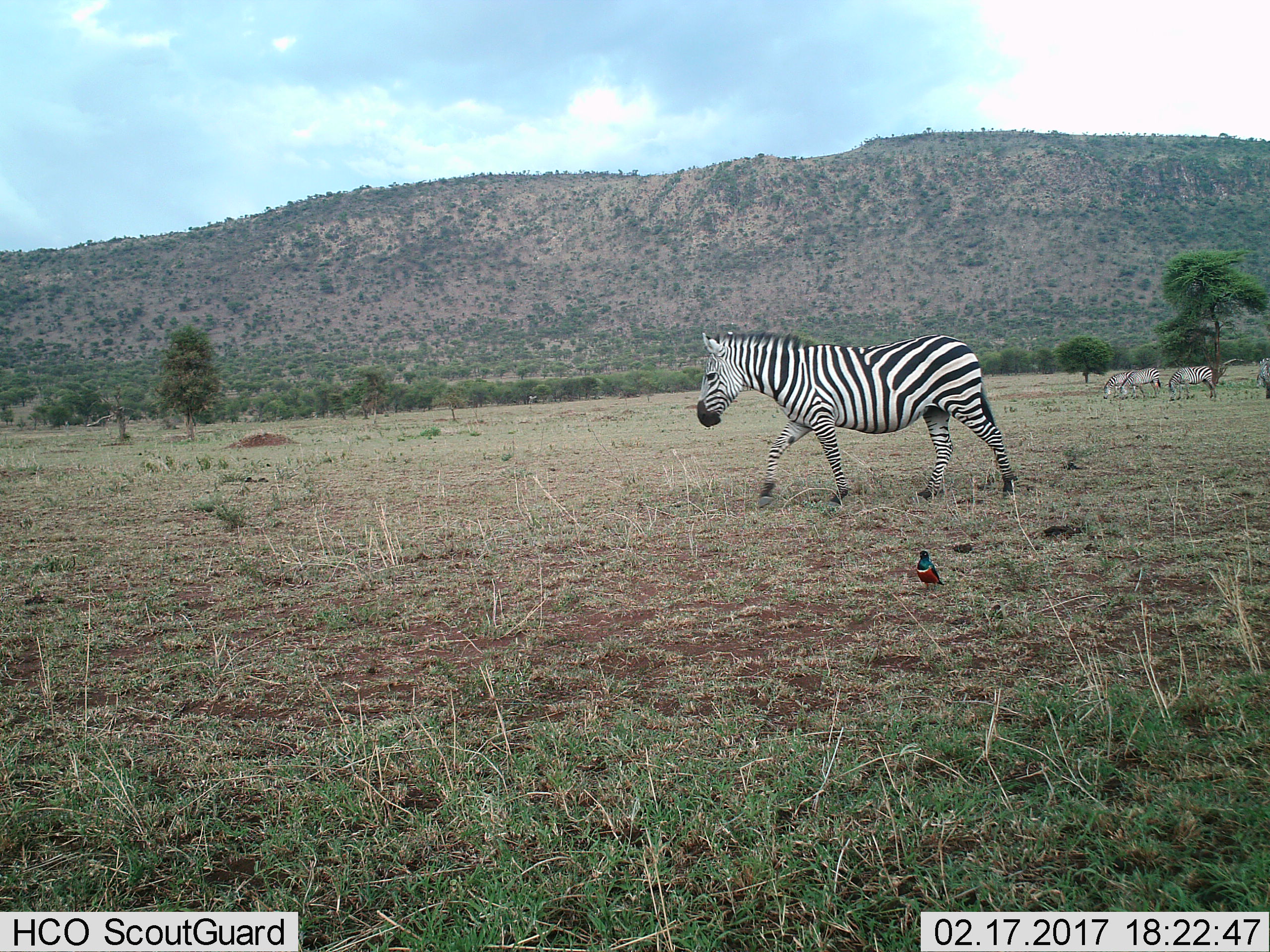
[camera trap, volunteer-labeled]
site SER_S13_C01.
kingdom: Animalia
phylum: Chordata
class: Mammalia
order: Perissodactyla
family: Equidae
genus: Equus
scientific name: Equus quagga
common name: plains zebra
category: zebraplains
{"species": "zebraplains (plains zebra) (Equus quagga)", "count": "4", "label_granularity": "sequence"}